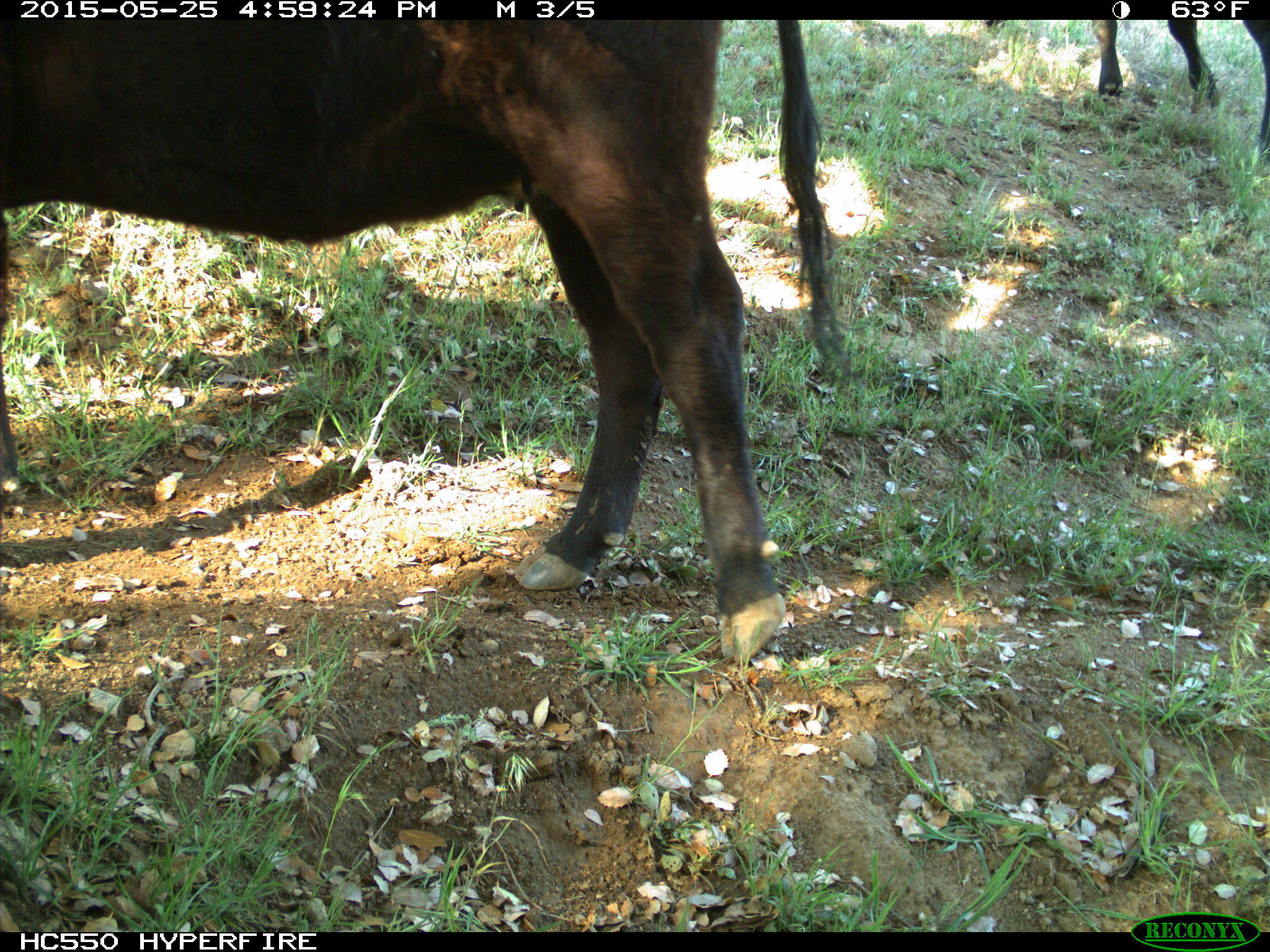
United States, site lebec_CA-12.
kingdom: Animalia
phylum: Chordata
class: Mammalia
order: Artiodactyla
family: Bovidae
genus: Bos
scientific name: Bos taurus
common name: domestic cow